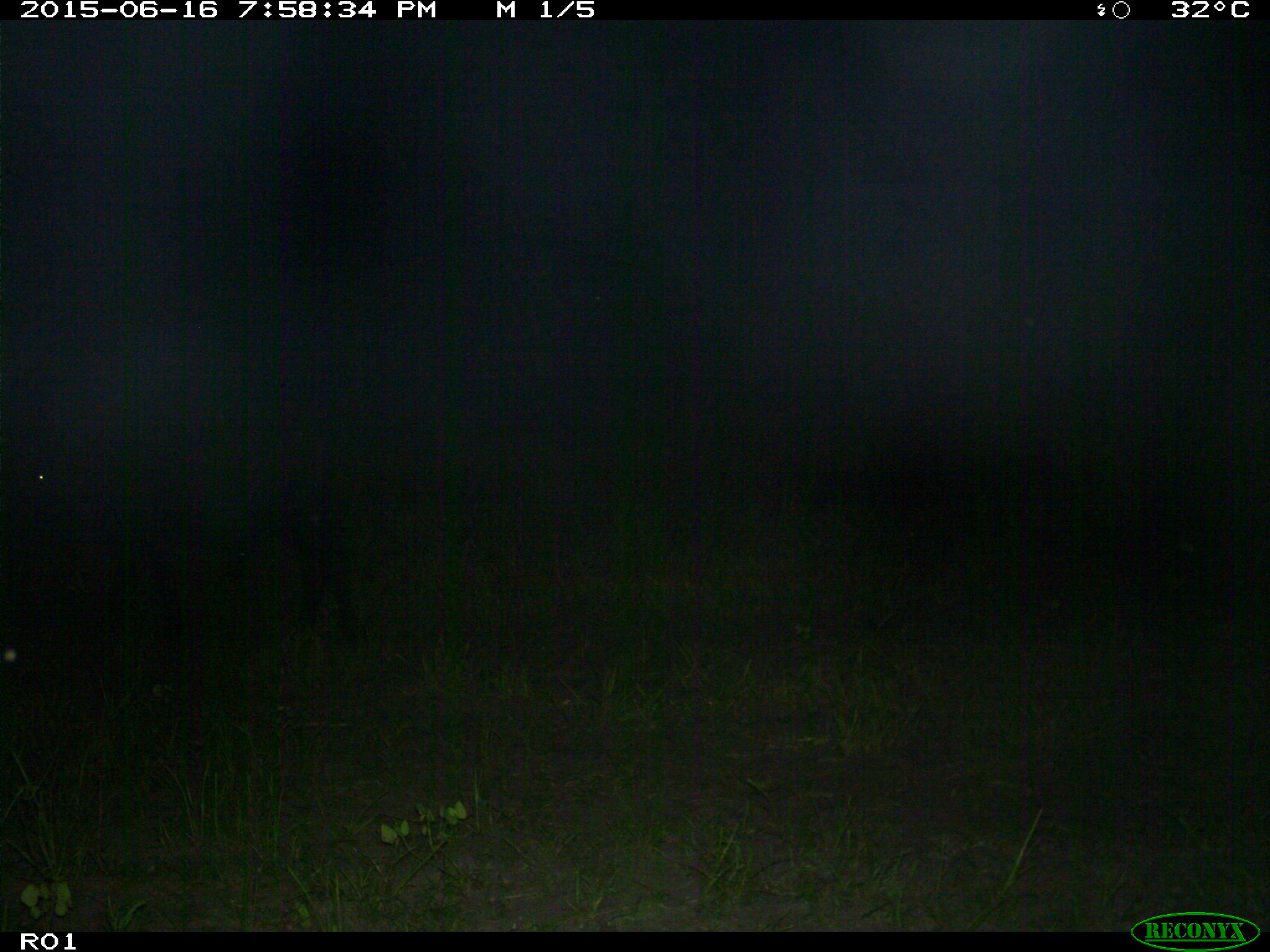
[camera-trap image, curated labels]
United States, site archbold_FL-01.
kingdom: Animalia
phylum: Chordata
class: Mammalia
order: Artiodactyla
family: Bovidae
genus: Bos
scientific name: Bos taurus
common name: domestic cow